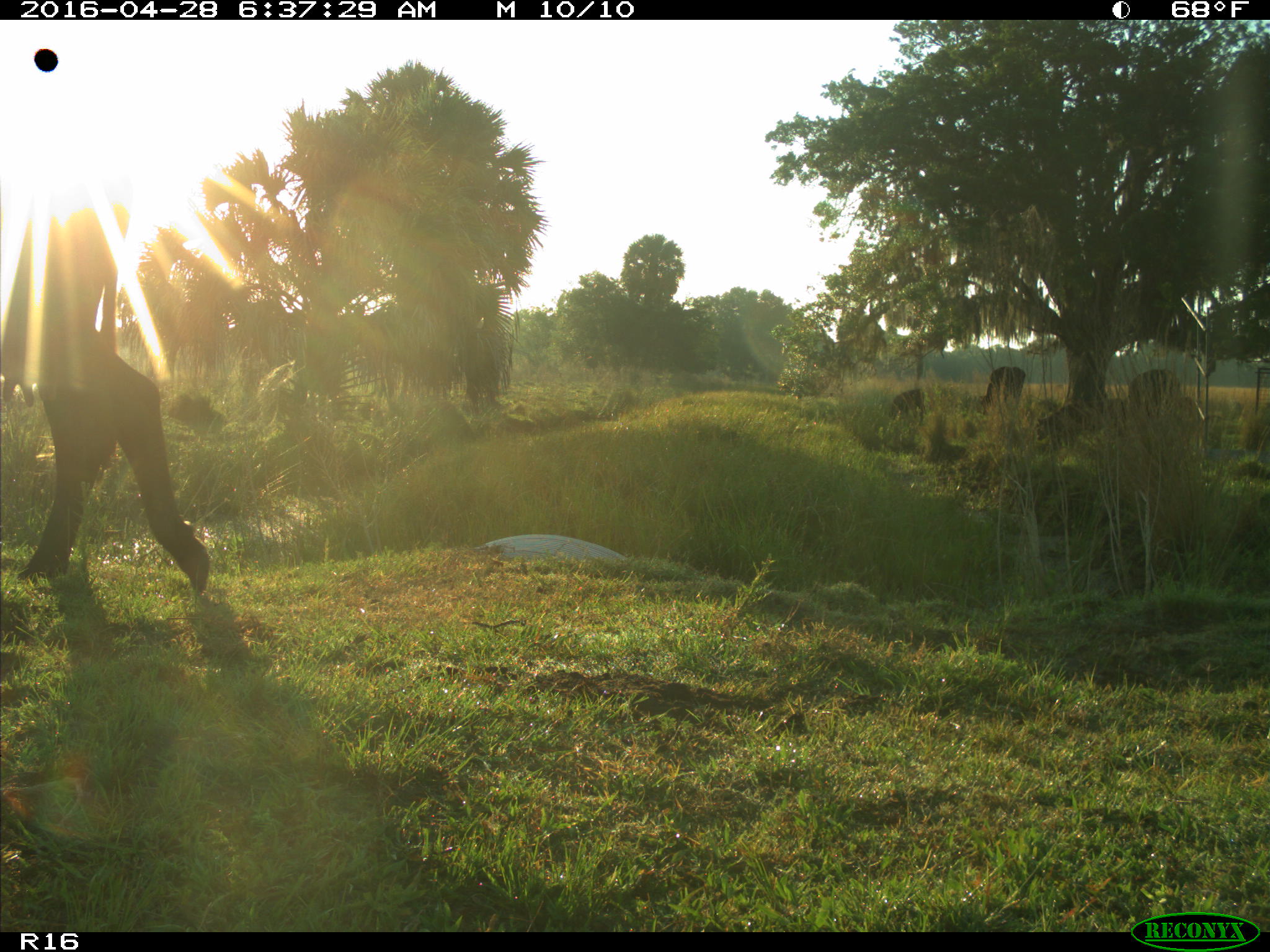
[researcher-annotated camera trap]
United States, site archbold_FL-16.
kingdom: Animalia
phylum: Chordata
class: Mammalia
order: Artiodactyla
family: Bovidae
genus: Bos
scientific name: Bos taurus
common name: domestic cow